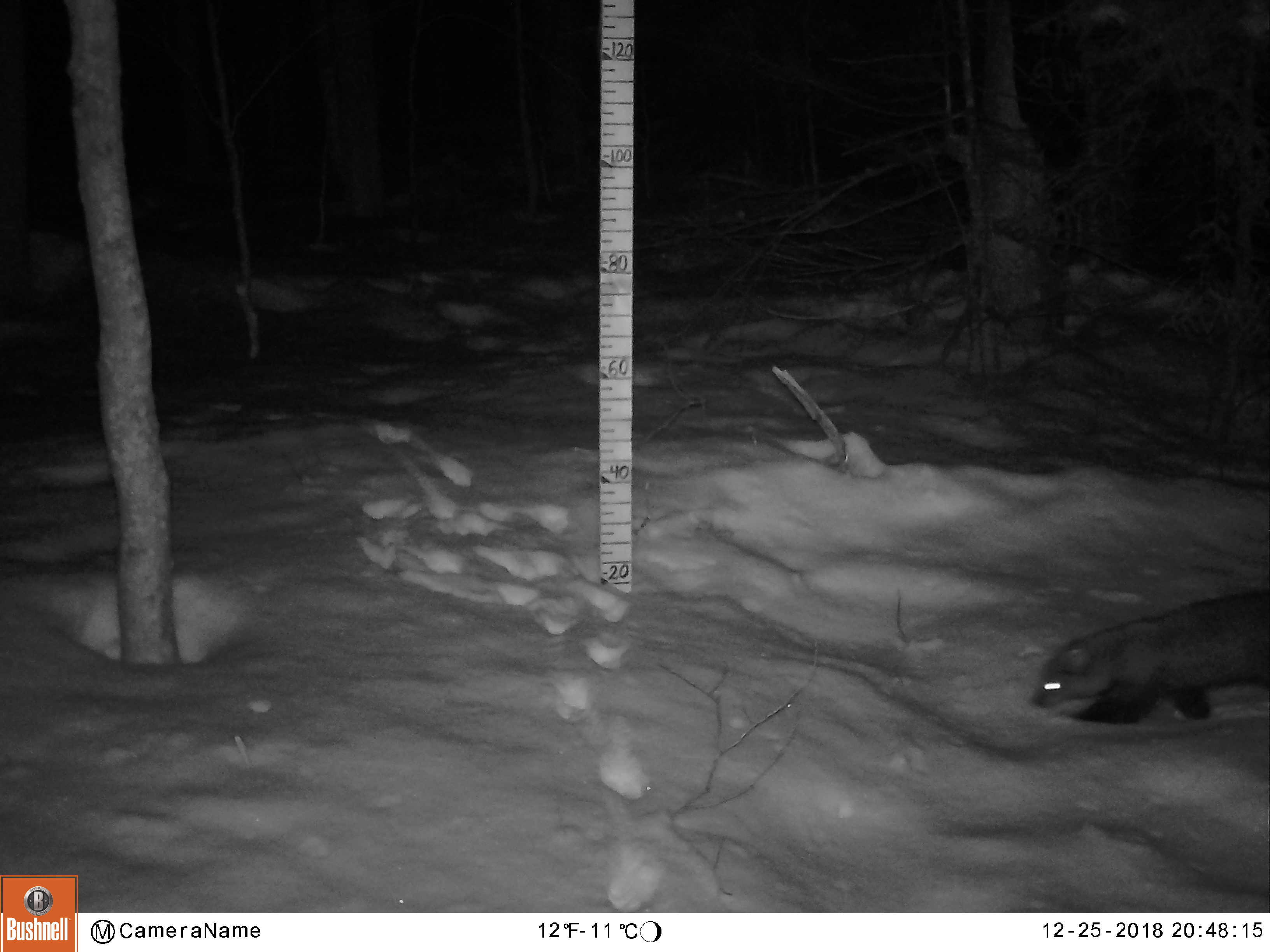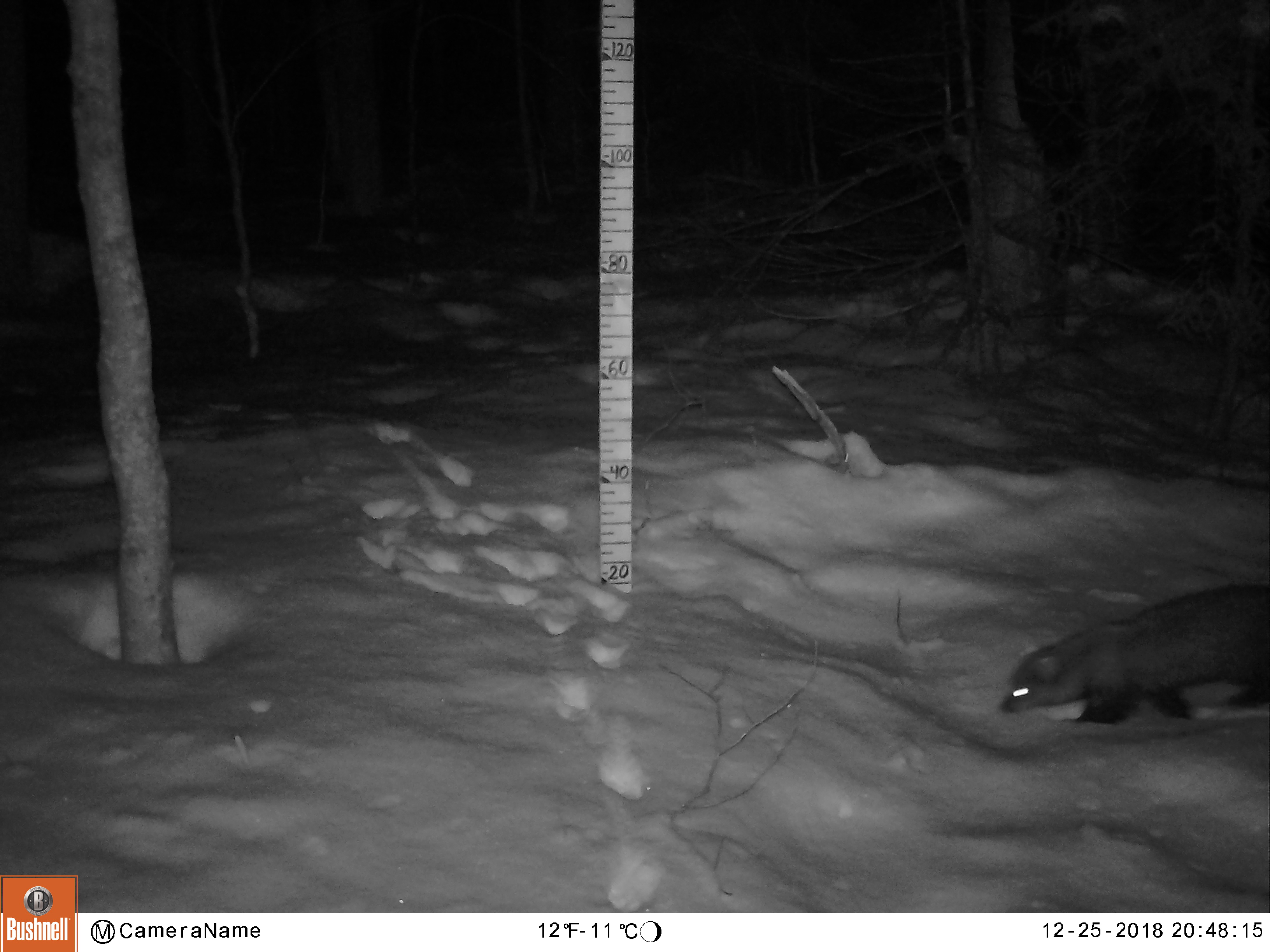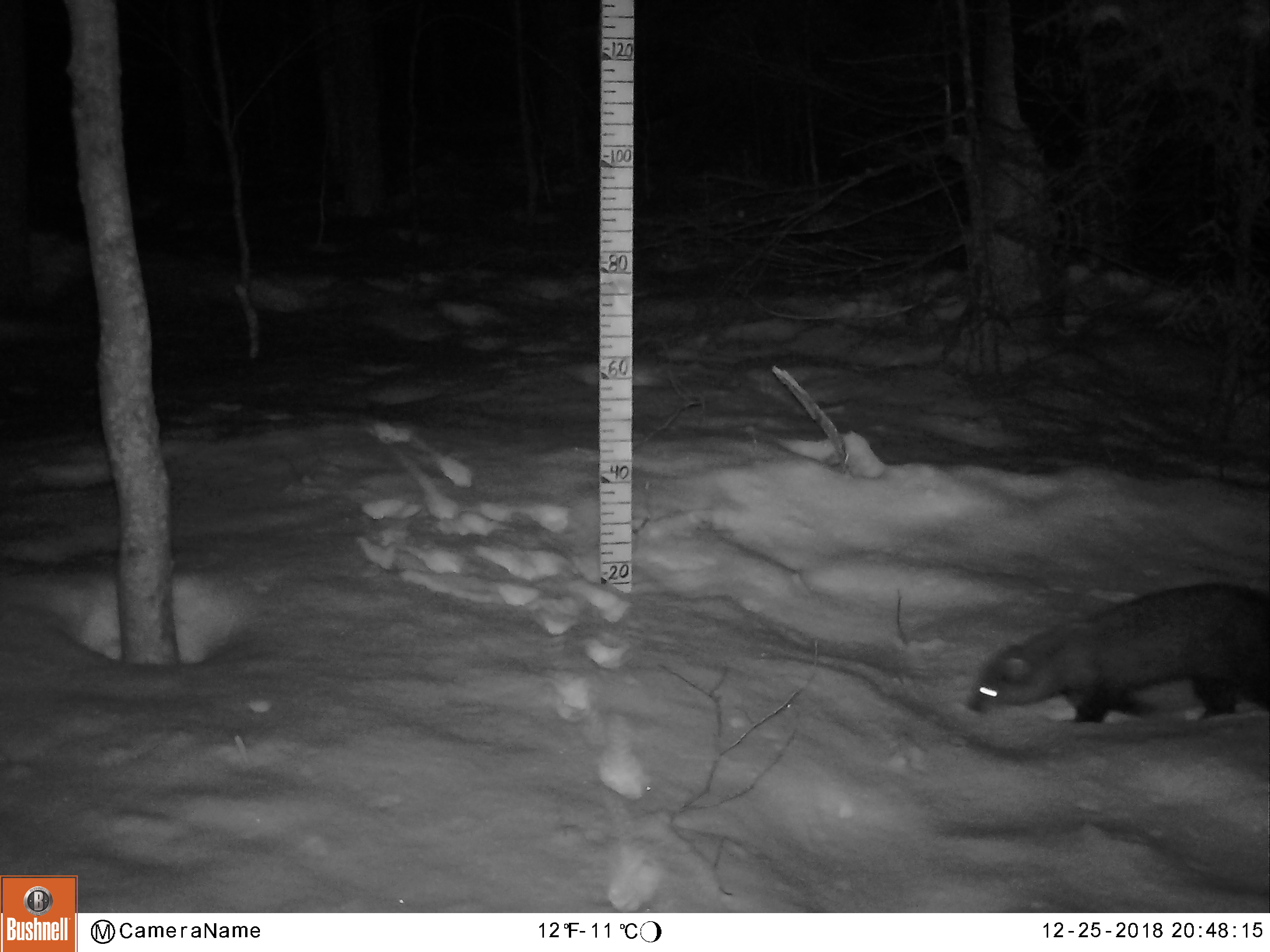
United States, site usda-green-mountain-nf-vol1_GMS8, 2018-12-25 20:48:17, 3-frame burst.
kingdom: Animalia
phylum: Chordata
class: Mammalia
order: Carnivora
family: Mustelidae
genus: Pekania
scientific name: Pekania pennanti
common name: fisher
Fisher (Pekania pennanti).